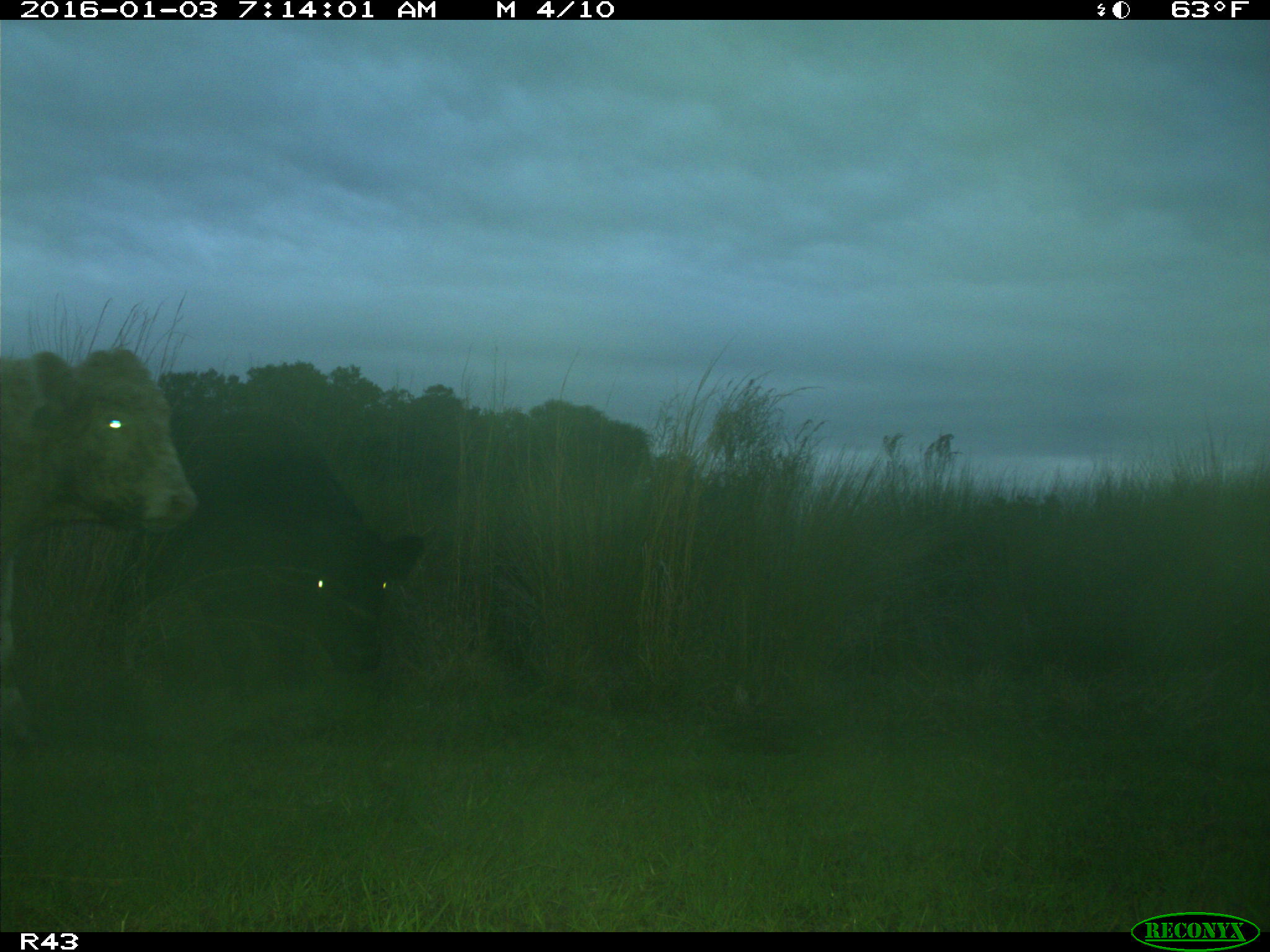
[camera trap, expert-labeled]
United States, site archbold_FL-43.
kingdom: Animalia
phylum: Chordata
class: Mammalia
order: Artiodactyla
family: Bovidae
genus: Bos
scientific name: Bos taurus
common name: domestic cow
Bos taurus (domestic cow).